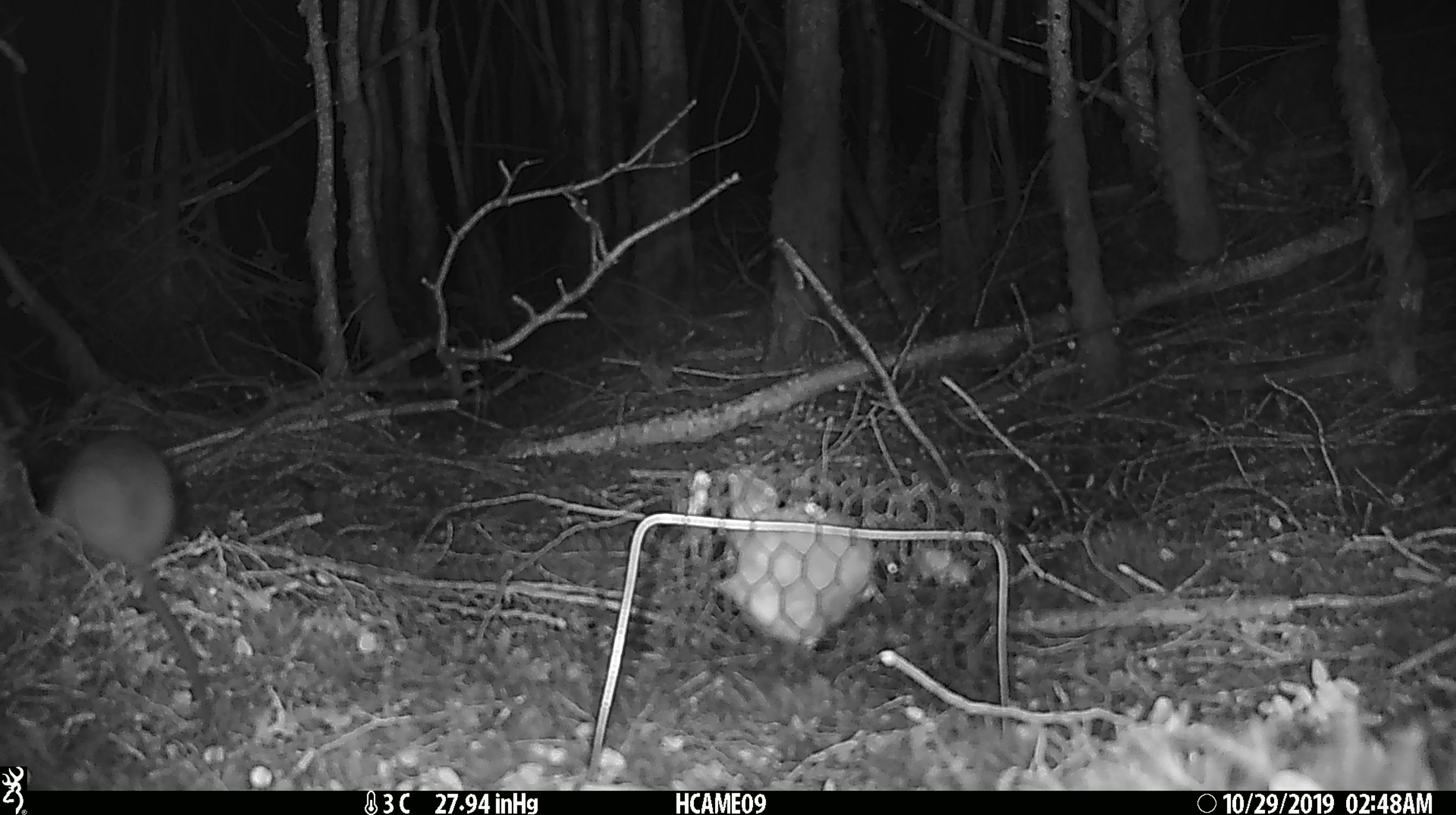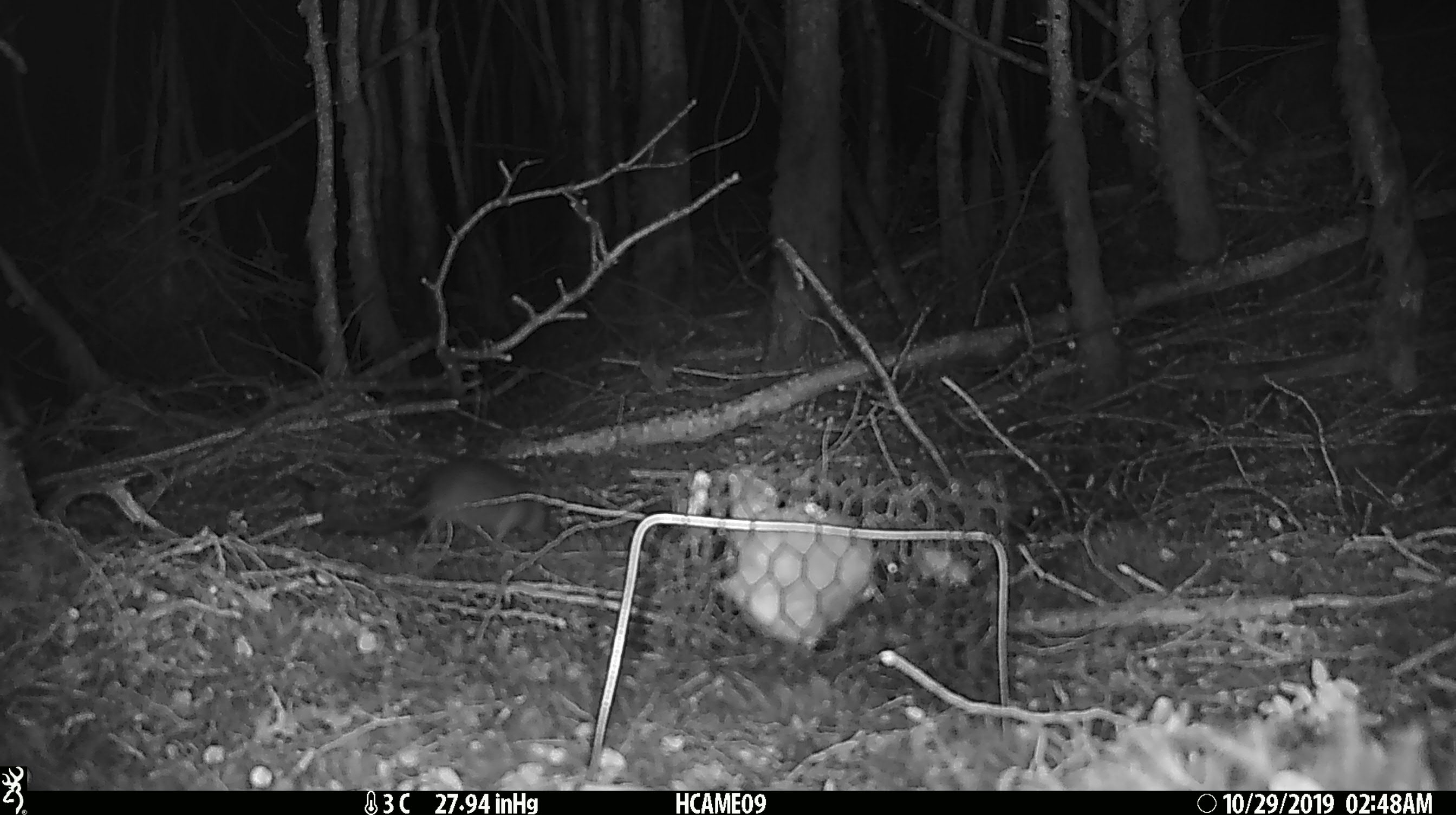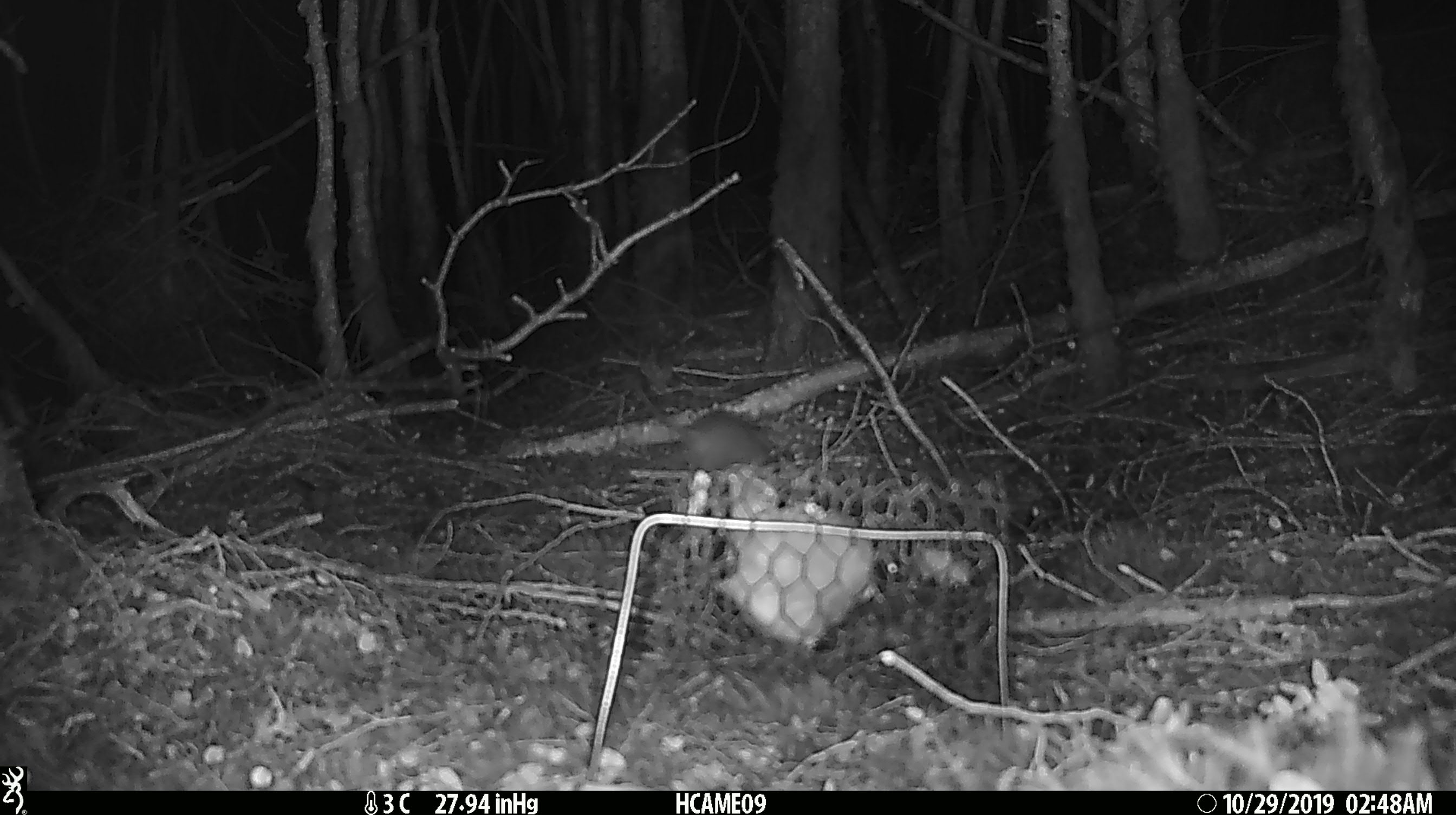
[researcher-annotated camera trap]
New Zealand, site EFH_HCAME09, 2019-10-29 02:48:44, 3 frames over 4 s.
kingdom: Animalia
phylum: Chordata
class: Mammalia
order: Rodentia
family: Muridae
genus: Rattus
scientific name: Rattus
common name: rat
Rat (Rattus).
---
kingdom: Animalia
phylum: Chordata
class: Mammalia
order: Rodentia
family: Muridae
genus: Mus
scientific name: Mus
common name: mouse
Mouse (Mus).